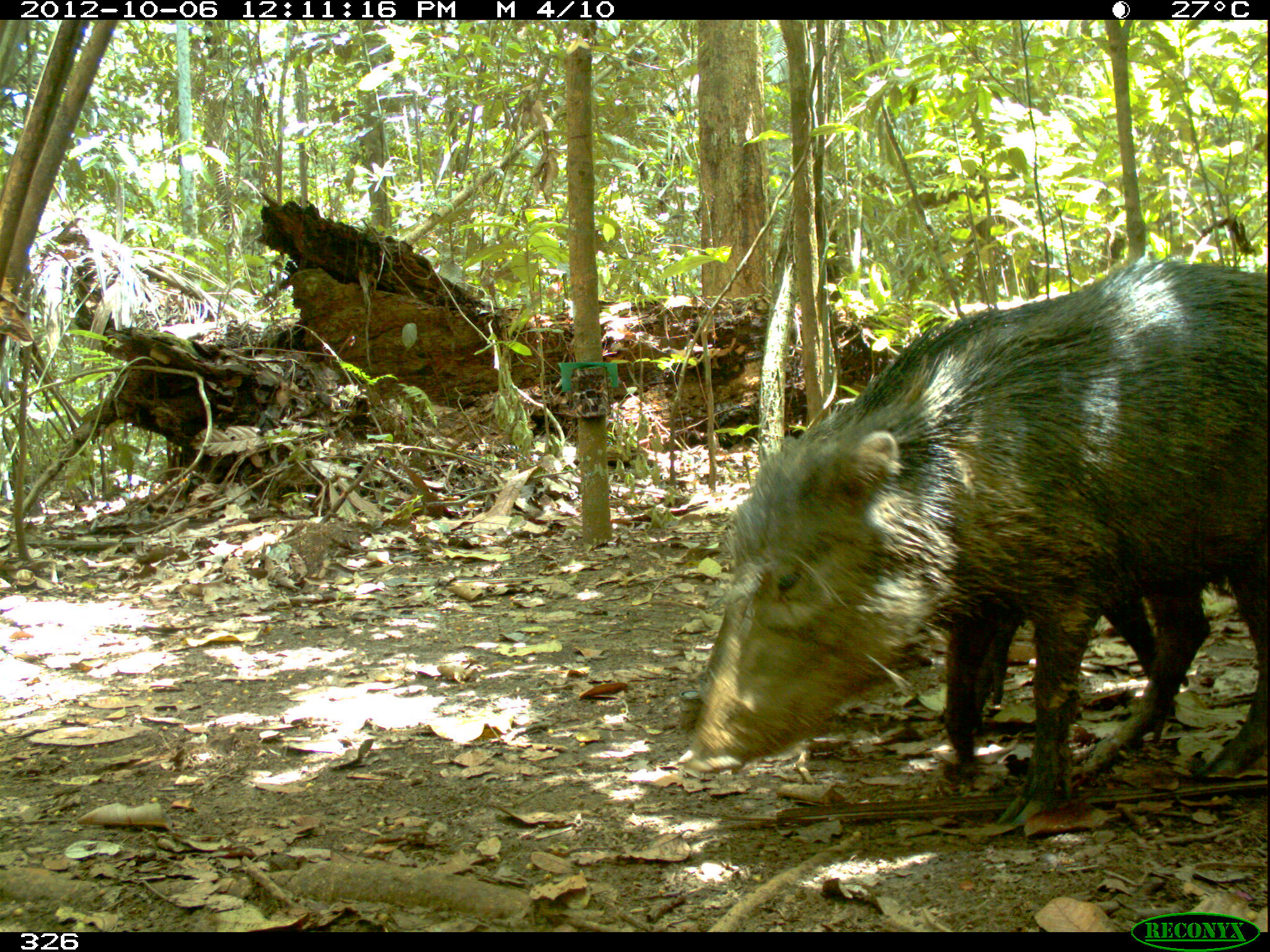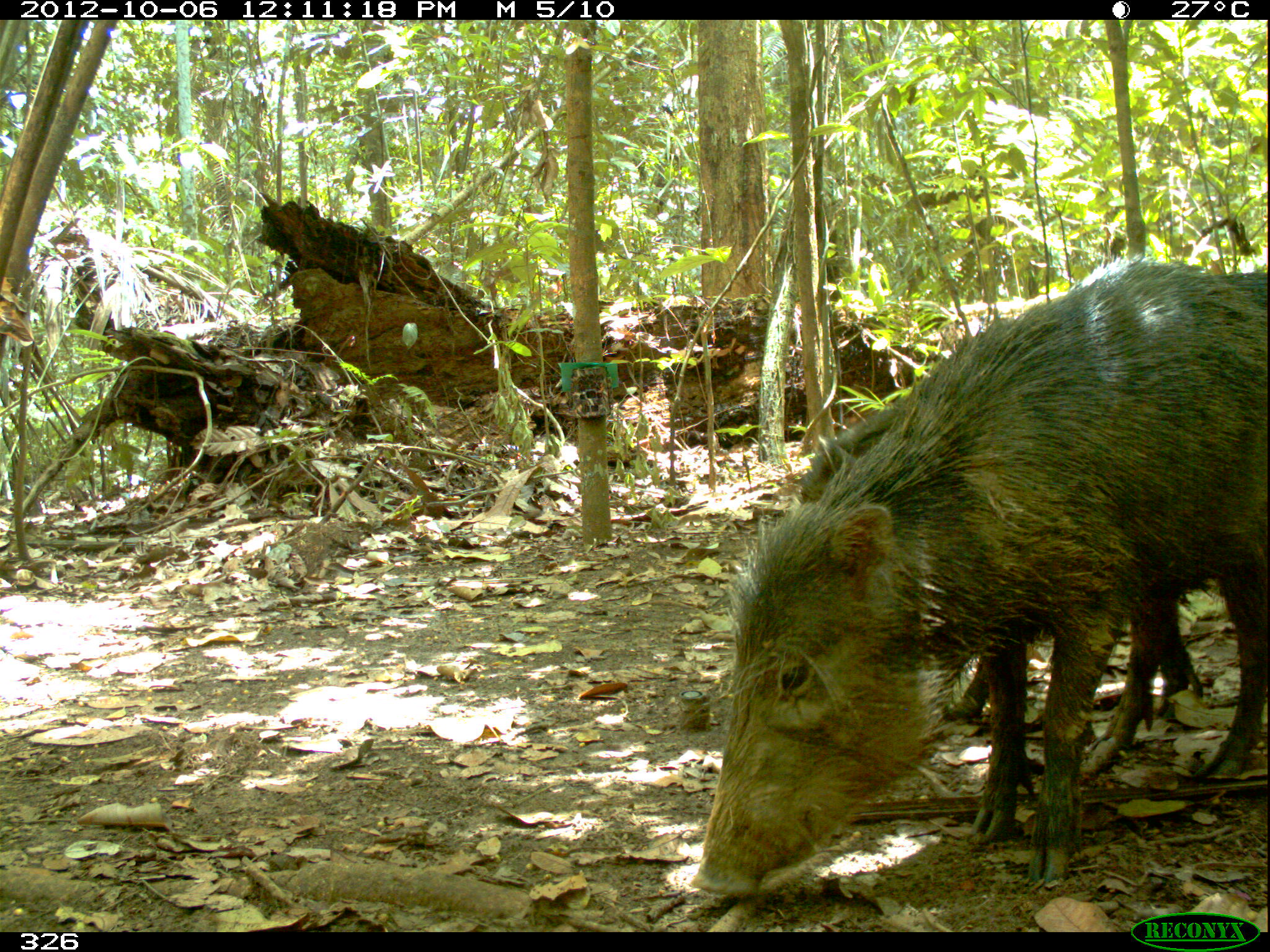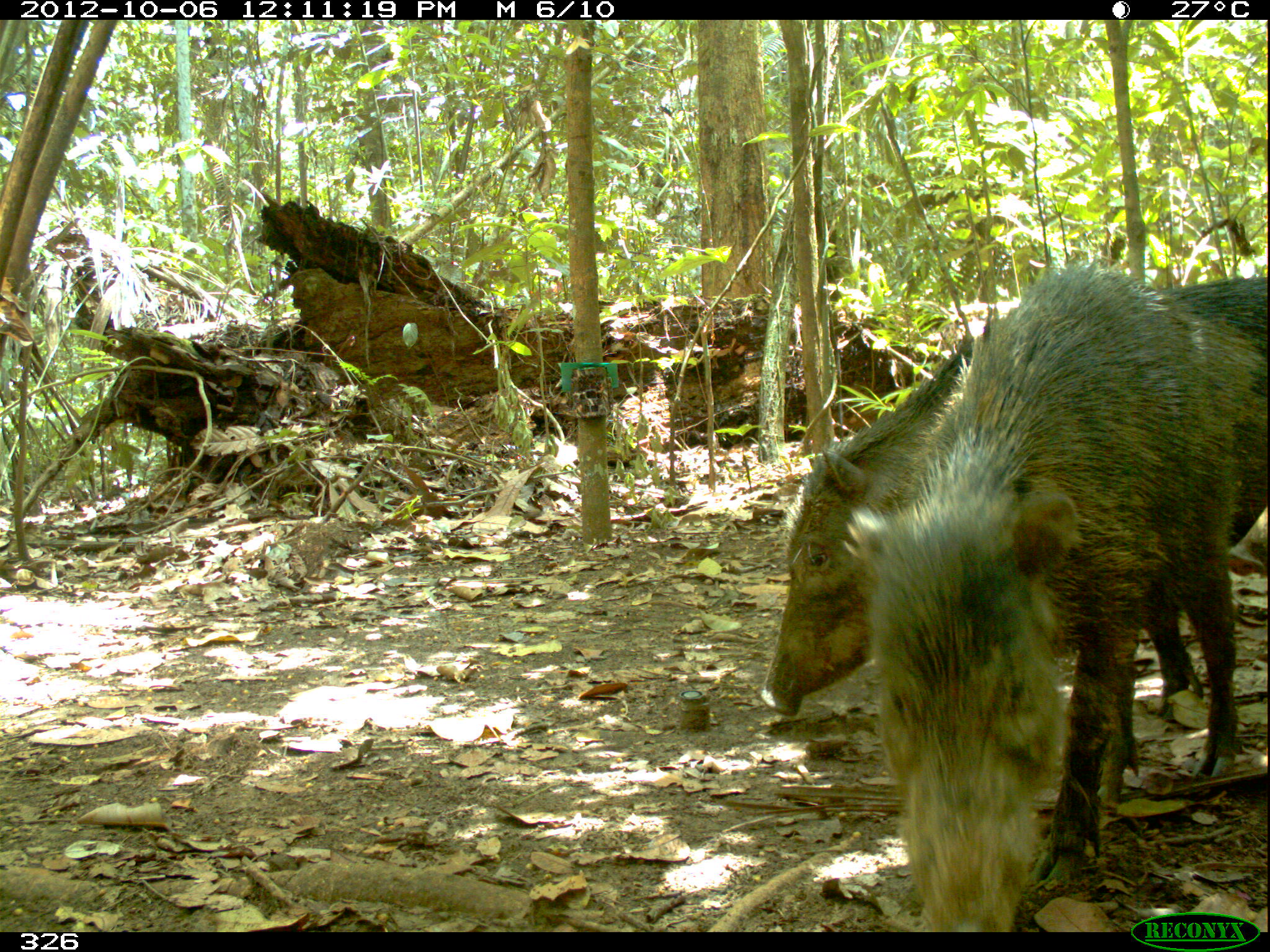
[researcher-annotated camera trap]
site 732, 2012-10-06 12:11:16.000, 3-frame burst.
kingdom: Animalia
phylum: Chordata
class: Mammalia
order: Artiodactyla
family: Tayassuidae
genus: Tayassu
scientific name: Tayassu pecari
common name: white-lipped peccary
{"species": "Tayassu pecari (white-lipped peccary)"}